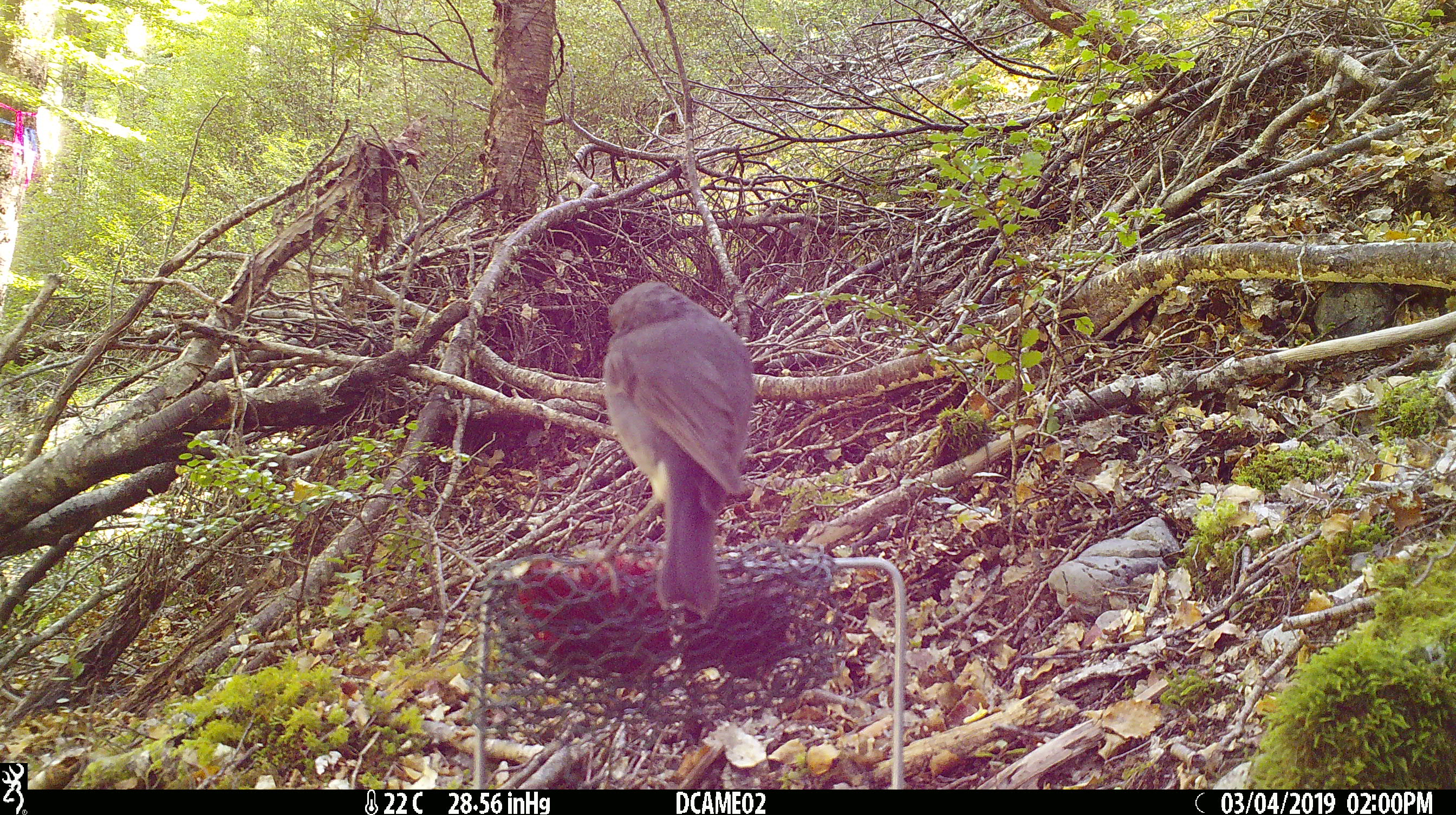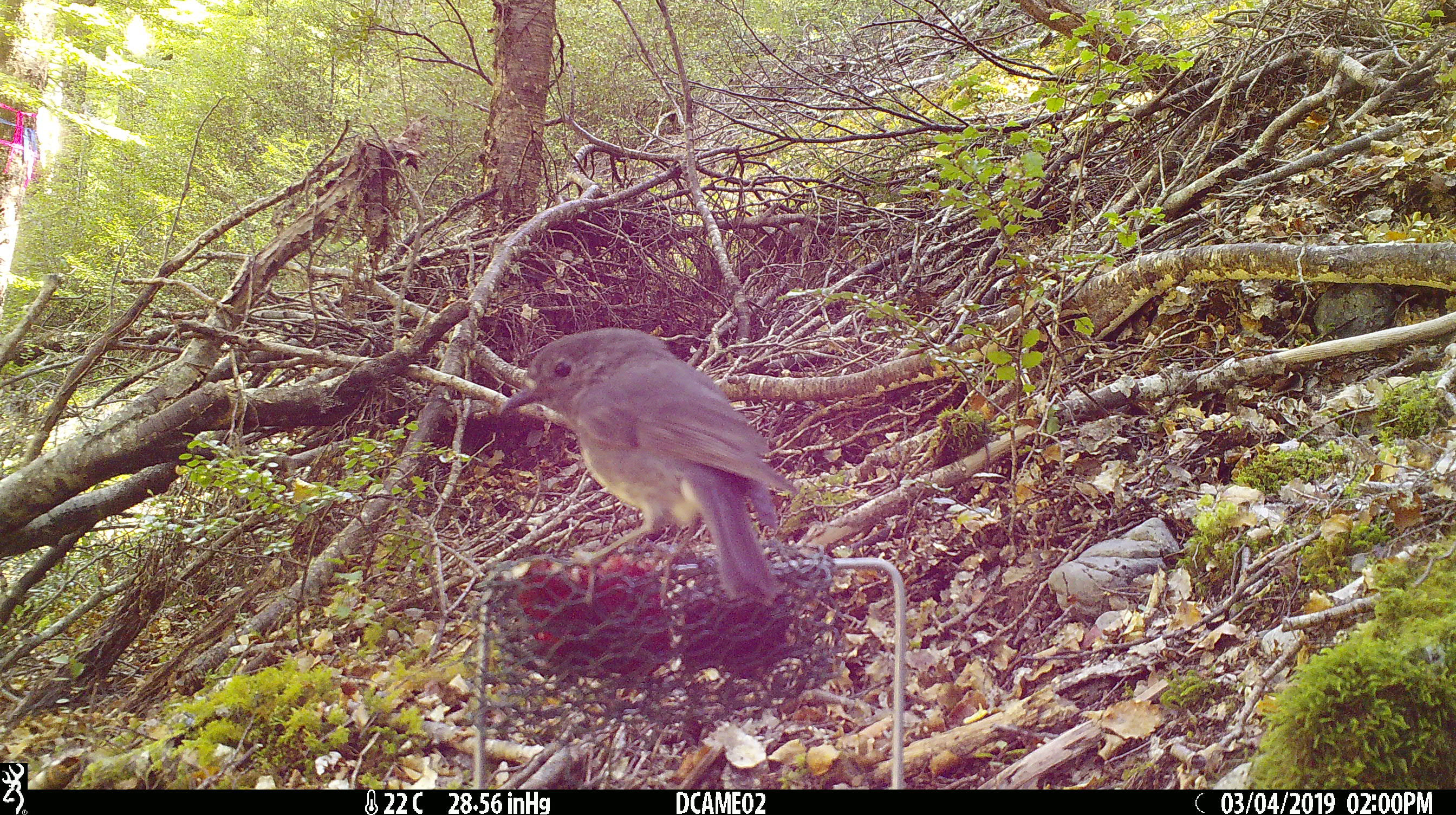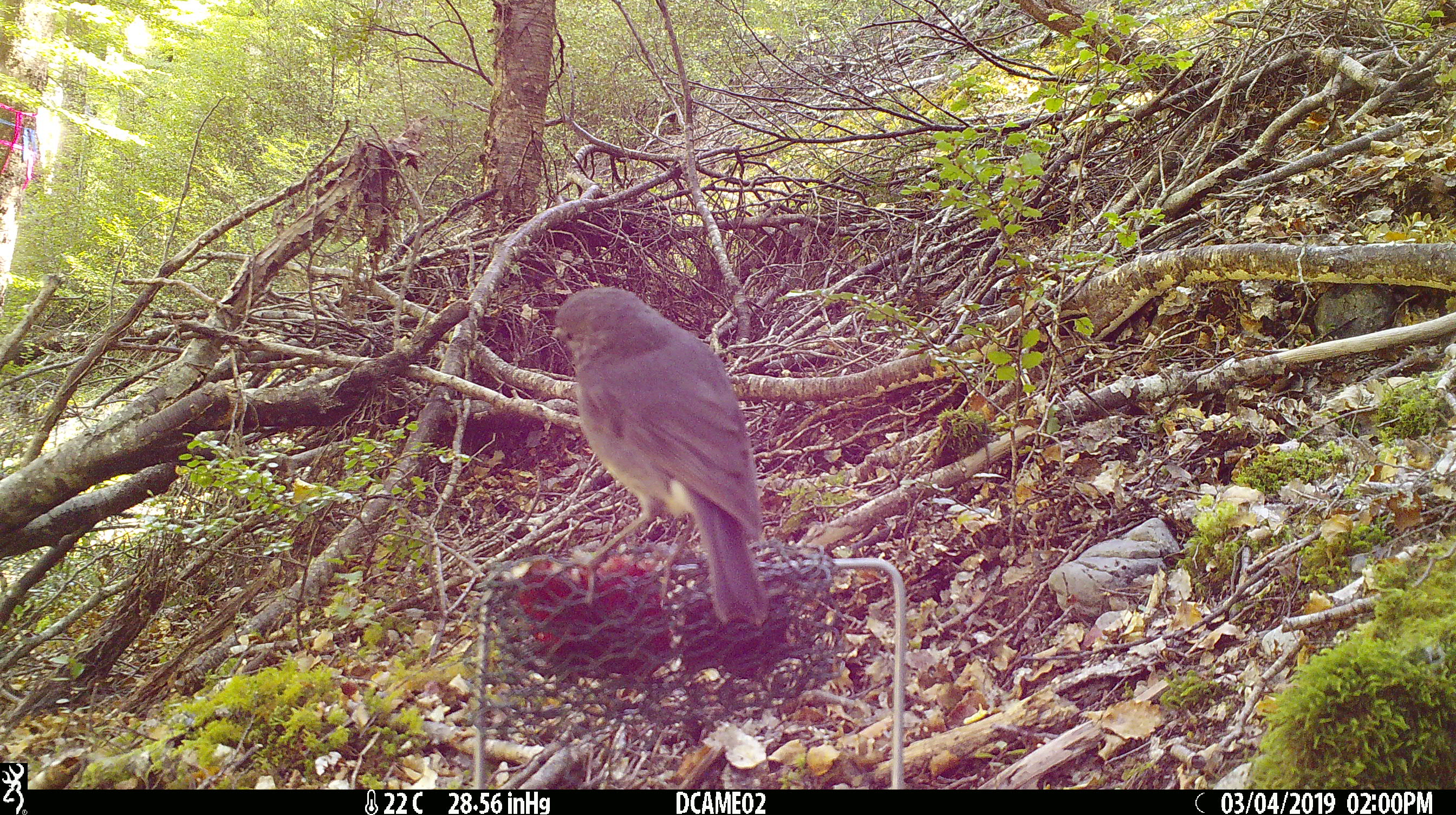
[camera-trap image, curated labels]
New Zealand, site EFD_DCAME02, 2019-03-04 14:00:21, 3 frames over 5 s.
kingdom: Animalia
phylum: Chordata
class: Aves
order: Passeriformes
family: Petroicidae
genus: Petroica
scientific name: Petroica australis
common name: new zealand robin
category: robin